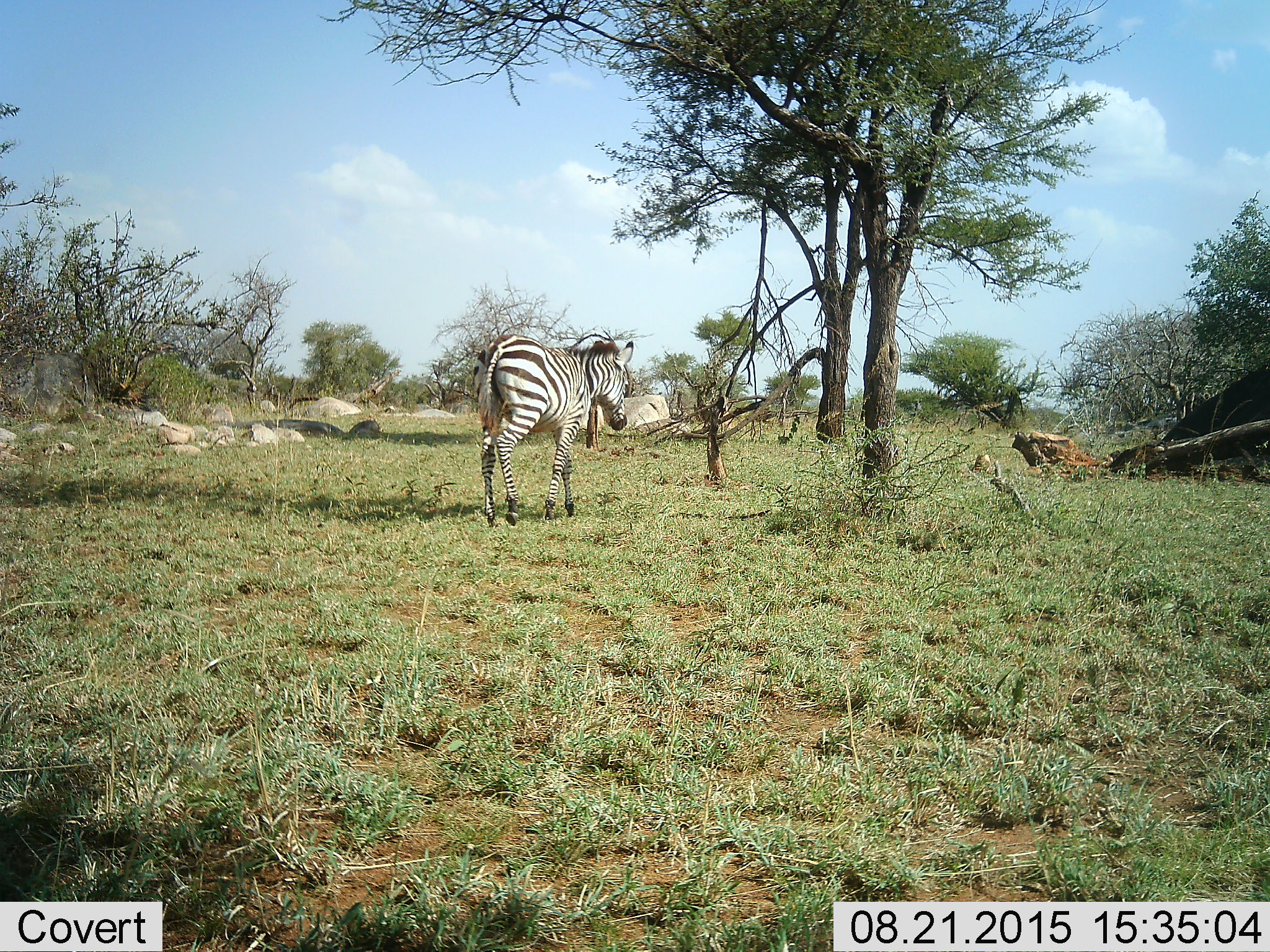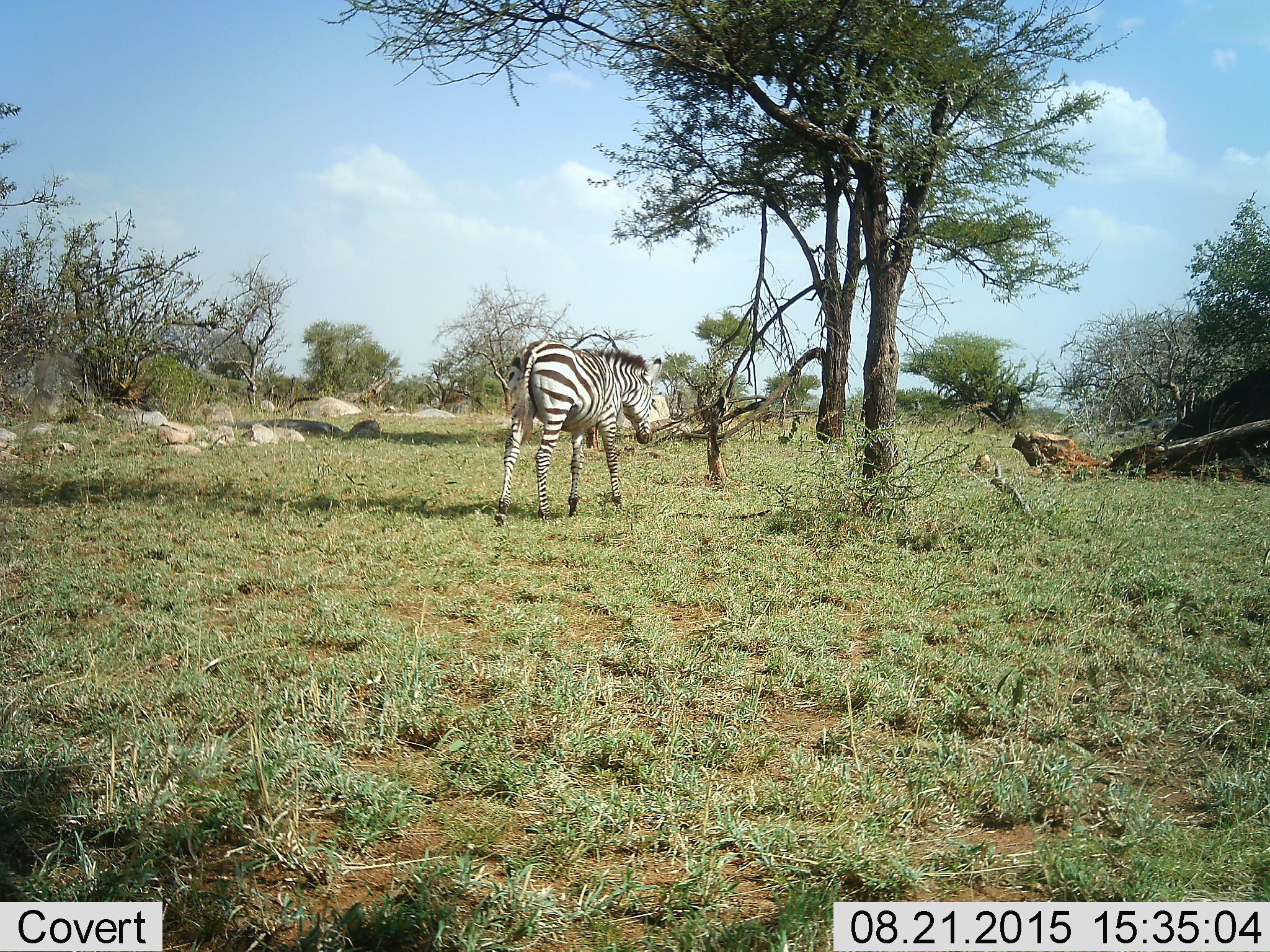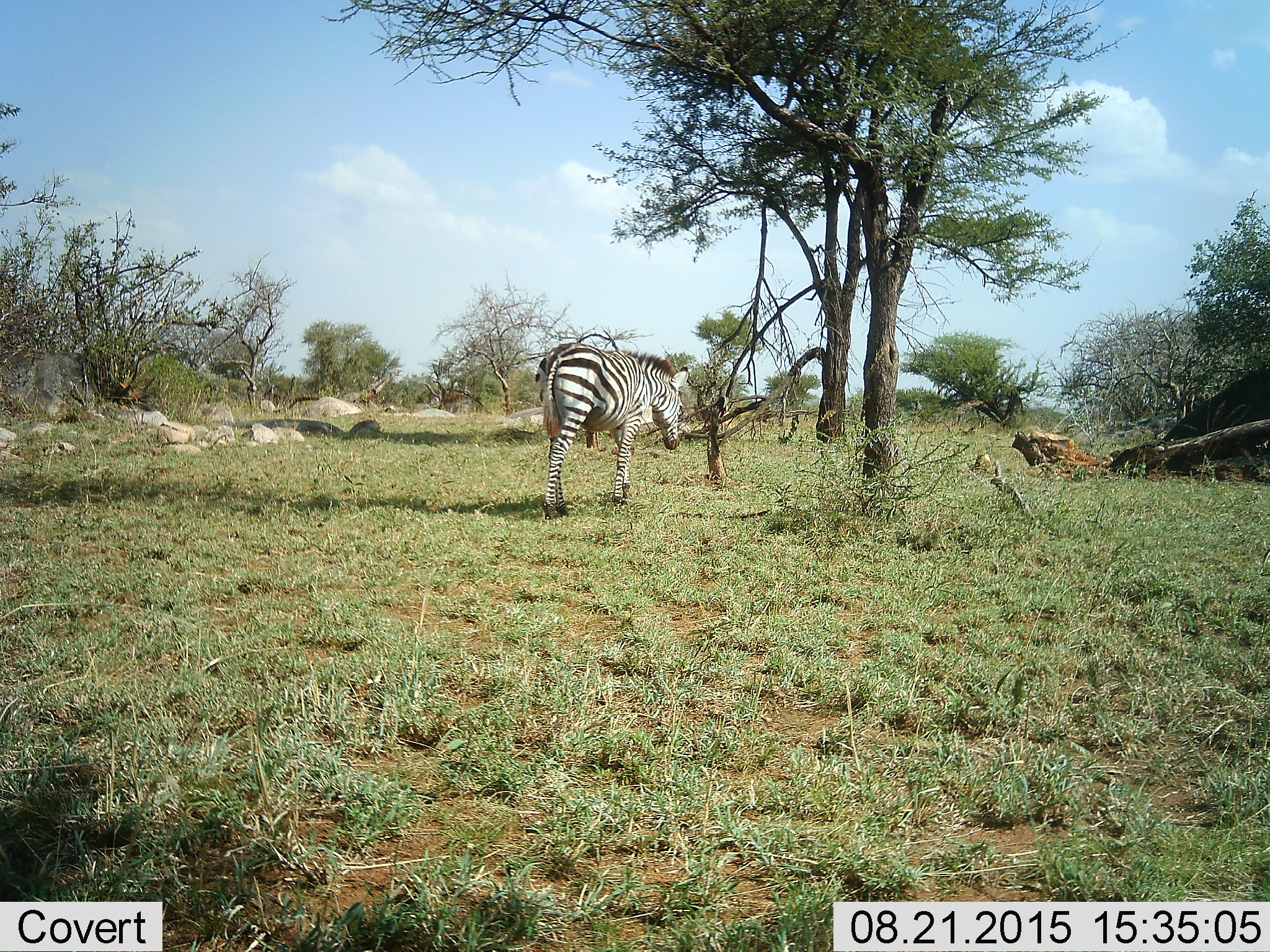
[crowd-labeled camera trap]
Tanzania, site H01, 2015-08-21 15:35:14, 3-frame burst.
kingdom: Animalia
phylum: Chordata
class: Mammalia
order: Perissodactyla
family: Equidae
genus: Equus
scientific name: Equus quagga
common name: plains zebra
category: zebra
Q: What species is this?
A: Zebra (plains zebra) (Equus quagga).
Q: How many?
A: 1.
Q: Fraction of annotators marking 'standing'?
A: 0%.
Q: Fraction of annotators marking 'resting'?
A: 0%.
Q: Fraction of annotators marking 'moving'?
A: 100%.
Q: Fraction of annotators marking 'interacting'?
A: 0%.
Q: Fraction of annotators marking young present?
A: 20%.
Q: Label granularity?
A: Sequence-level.